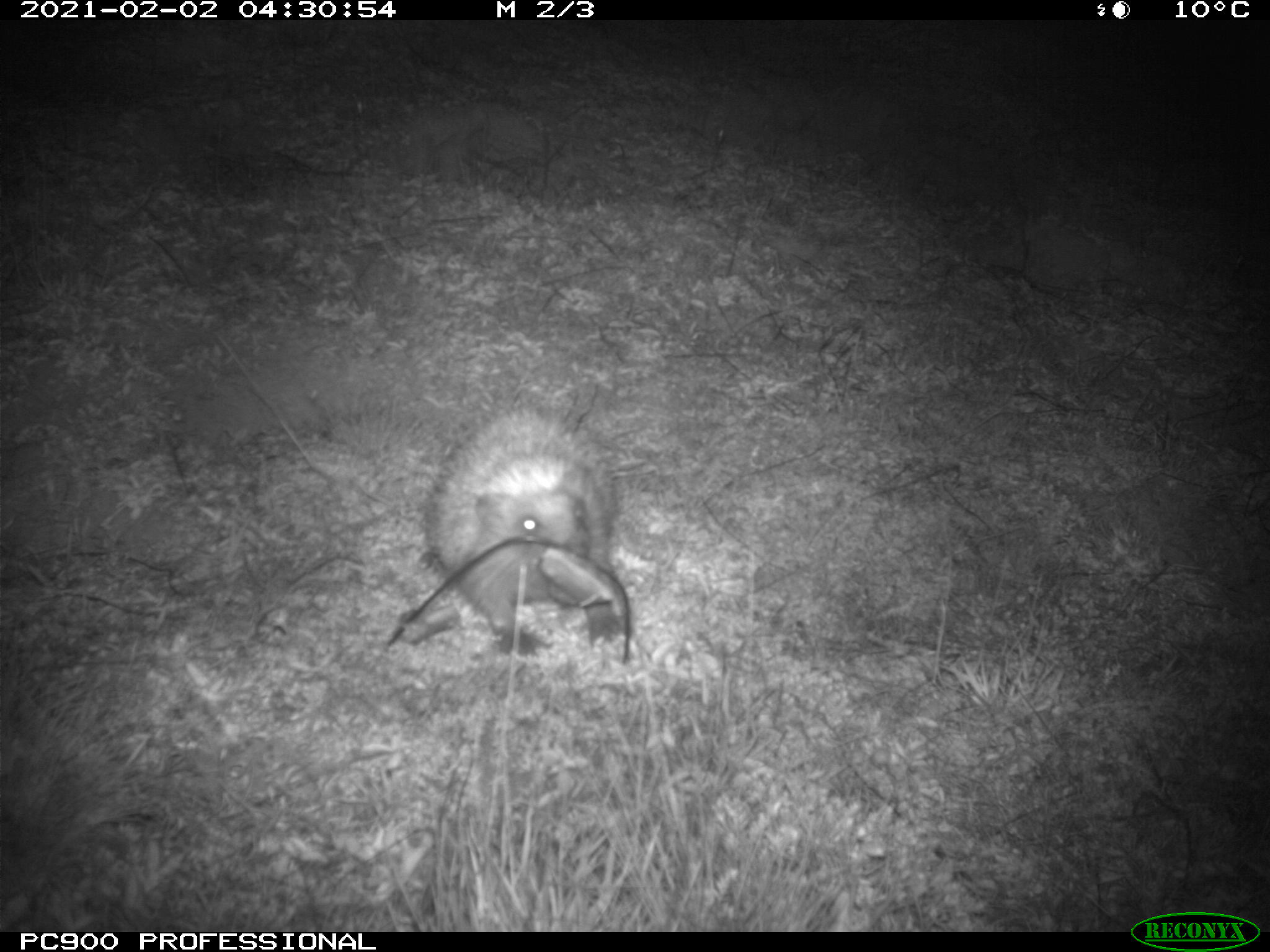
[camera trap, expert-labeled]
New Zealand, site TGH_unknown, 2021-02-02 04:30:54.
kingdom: Animalia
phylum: Chordata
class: Mammalia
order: Eulipotyphla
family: Erinaceidae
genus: Erinaceus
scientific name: Erinaceus europaeus europaeus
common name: european hedgehog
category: hedgehog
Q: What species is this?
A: Hedgehog (european hedgehog) (Erinaceus europaeus europaeus).